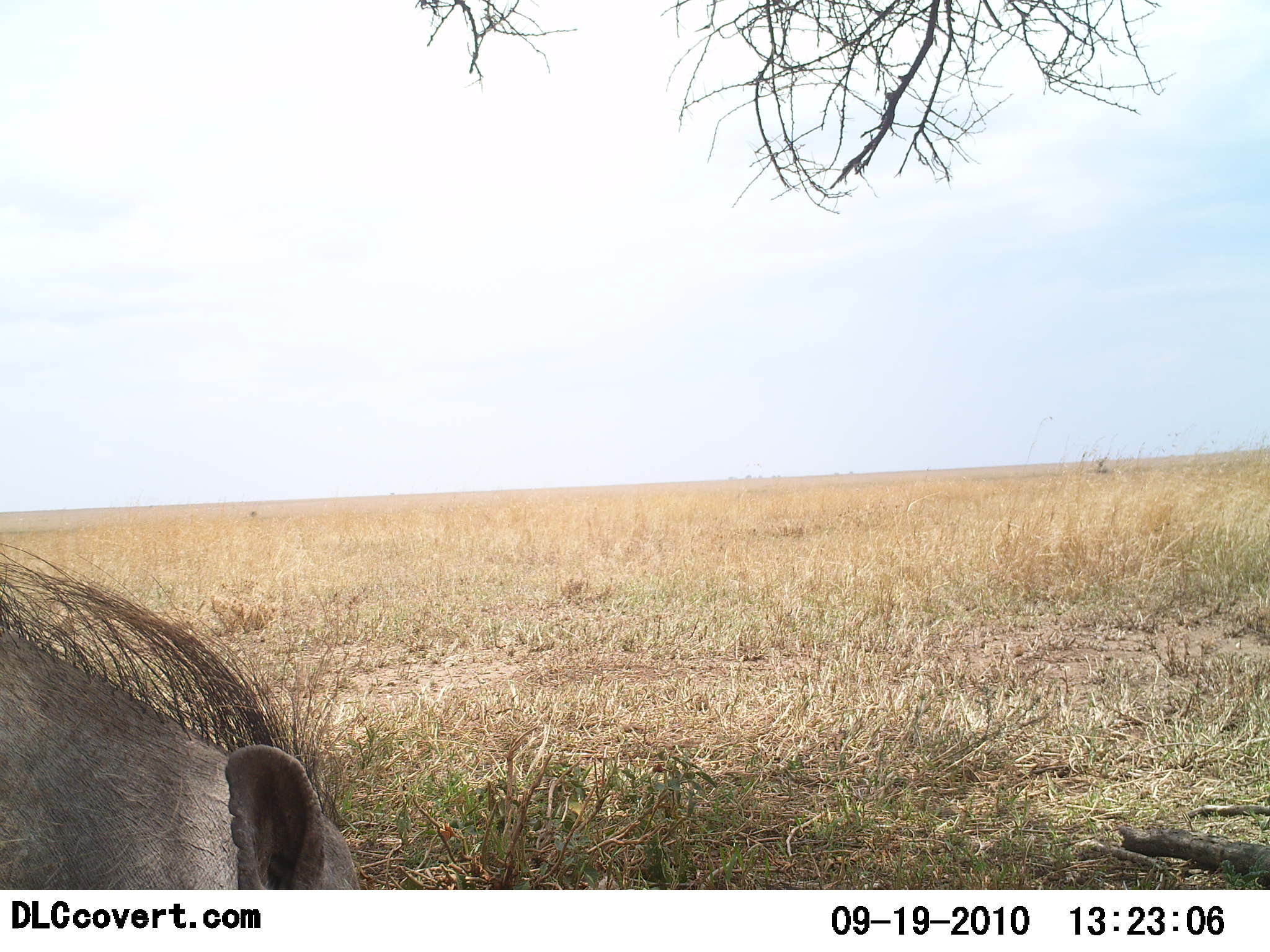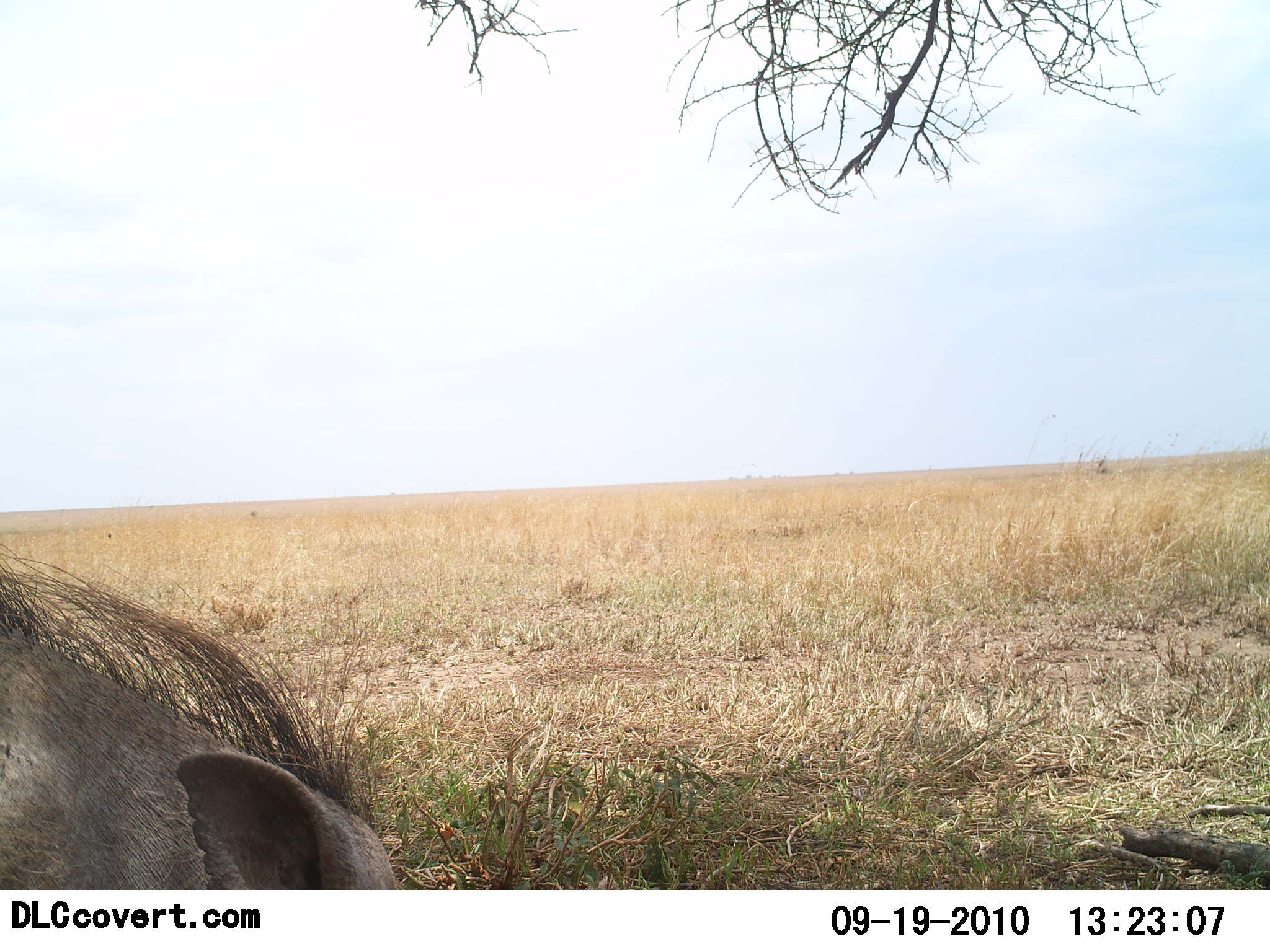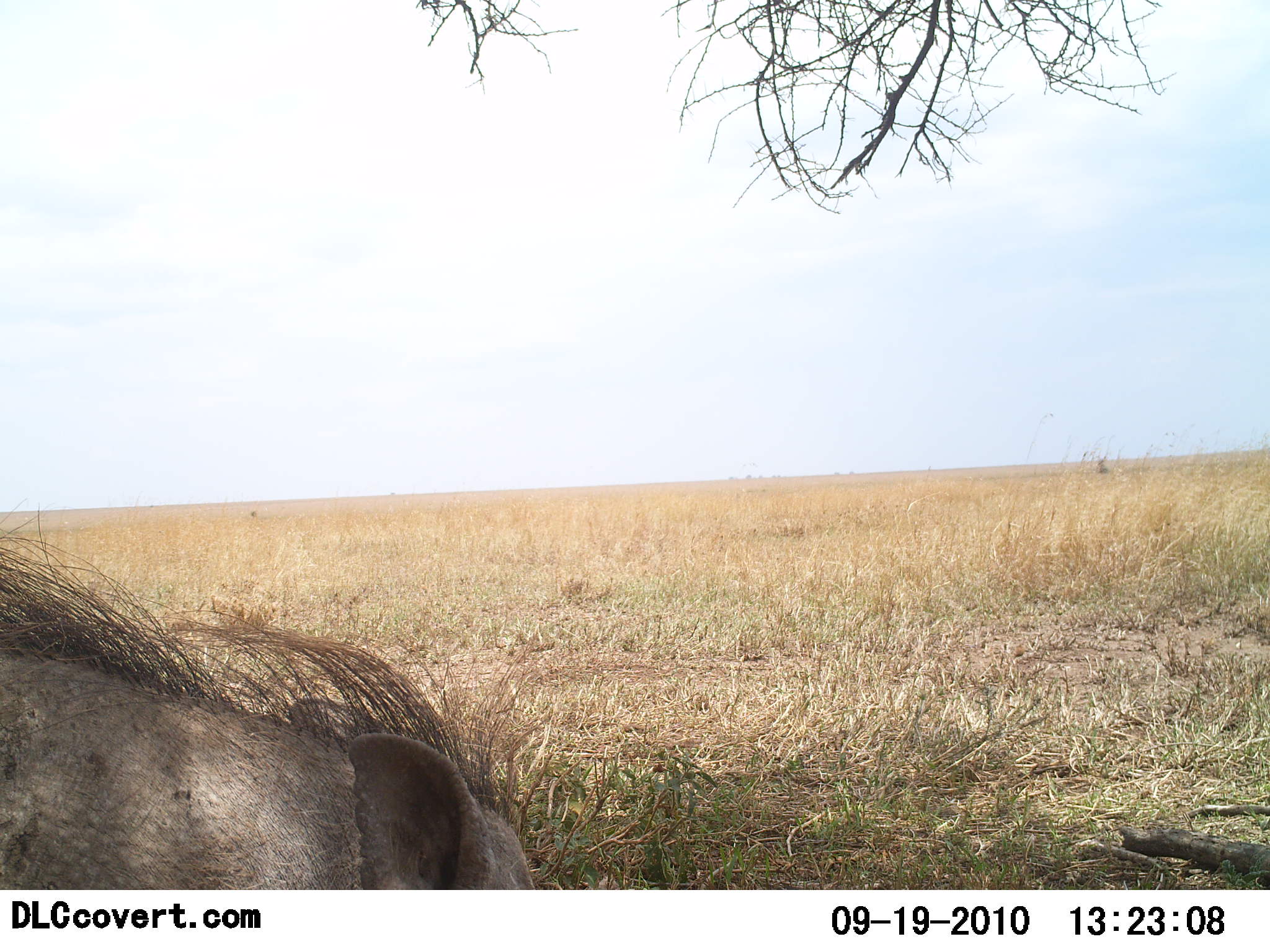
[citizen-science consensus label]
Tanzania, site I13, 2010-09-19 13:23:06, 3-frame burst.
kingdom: Animalia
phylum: Chordata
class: Mammalia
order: Artiodactyla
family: Suidae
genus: Phacochoerus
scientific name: Phacochoerus africanus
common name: warthog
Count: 1.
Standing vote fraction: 42%.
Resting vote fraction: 0%.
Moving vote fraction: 42%.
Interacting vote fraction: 0%.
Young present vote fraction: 0%.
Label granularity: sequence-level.